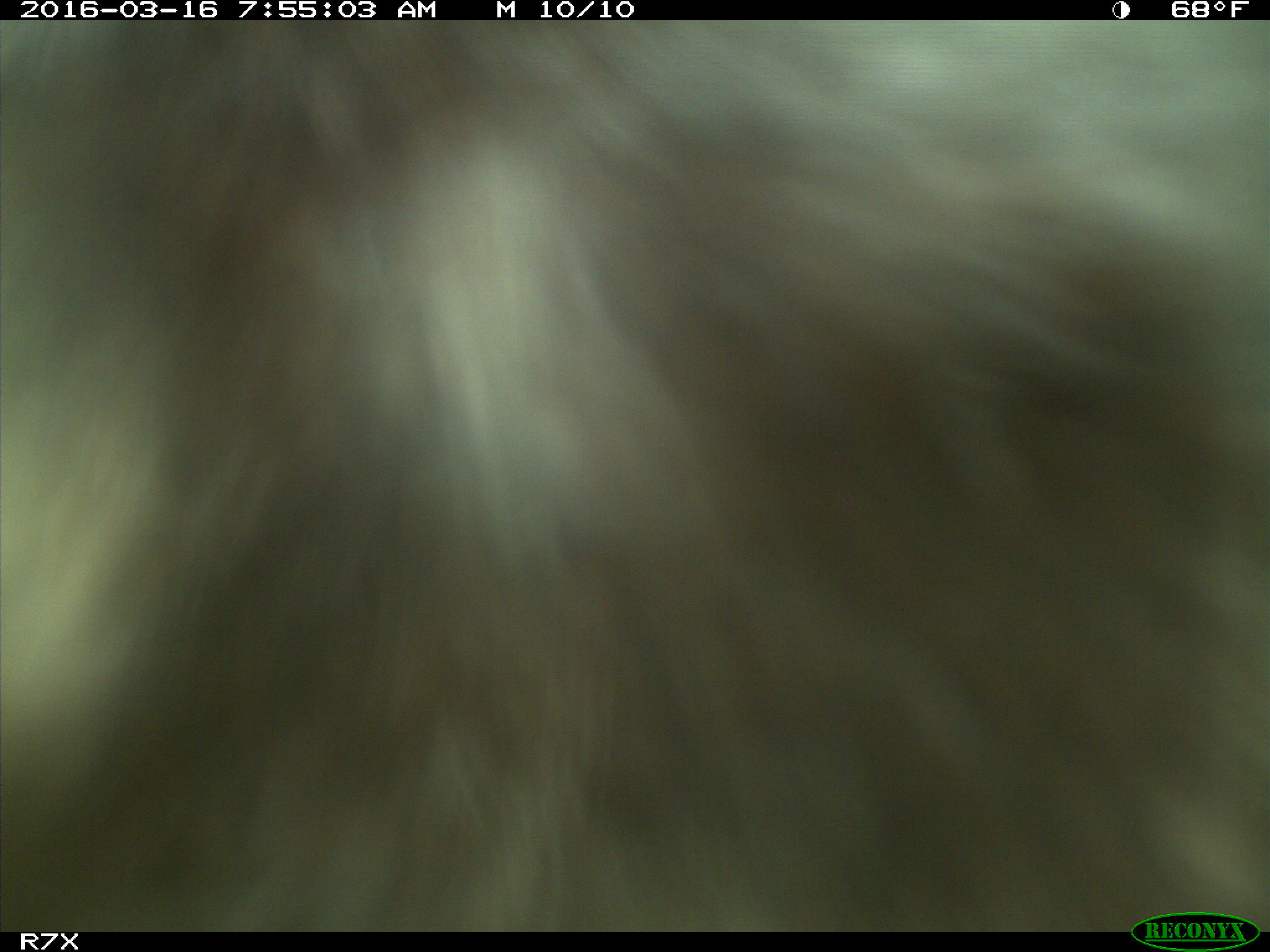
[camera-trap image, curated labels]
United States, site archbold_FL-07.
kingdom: Animalia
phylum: Chordata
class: Mammalia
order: Artiodactyla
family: Bovidae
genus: Bos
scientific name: Bos taurus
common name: domestic cow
Bos taurus (domestic cow).